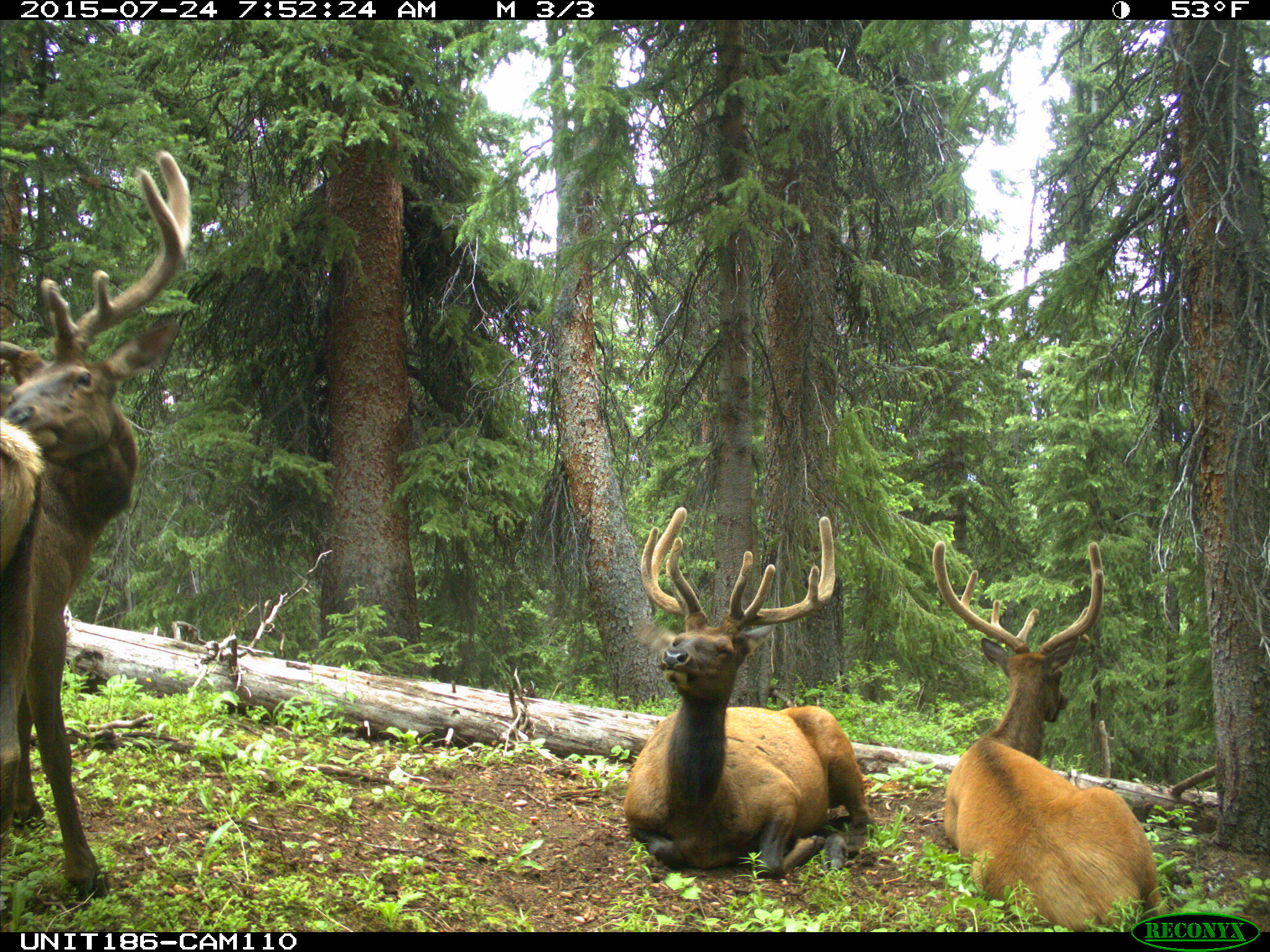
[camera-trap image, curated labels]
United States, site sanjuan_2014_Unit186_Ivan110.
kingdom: Animalia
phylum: Chordata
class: Mammalia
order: Artiodactyla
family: Cervidae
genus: Cervus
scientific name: Cervus elaphus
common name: red deer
Cervus elaphus (red deer).